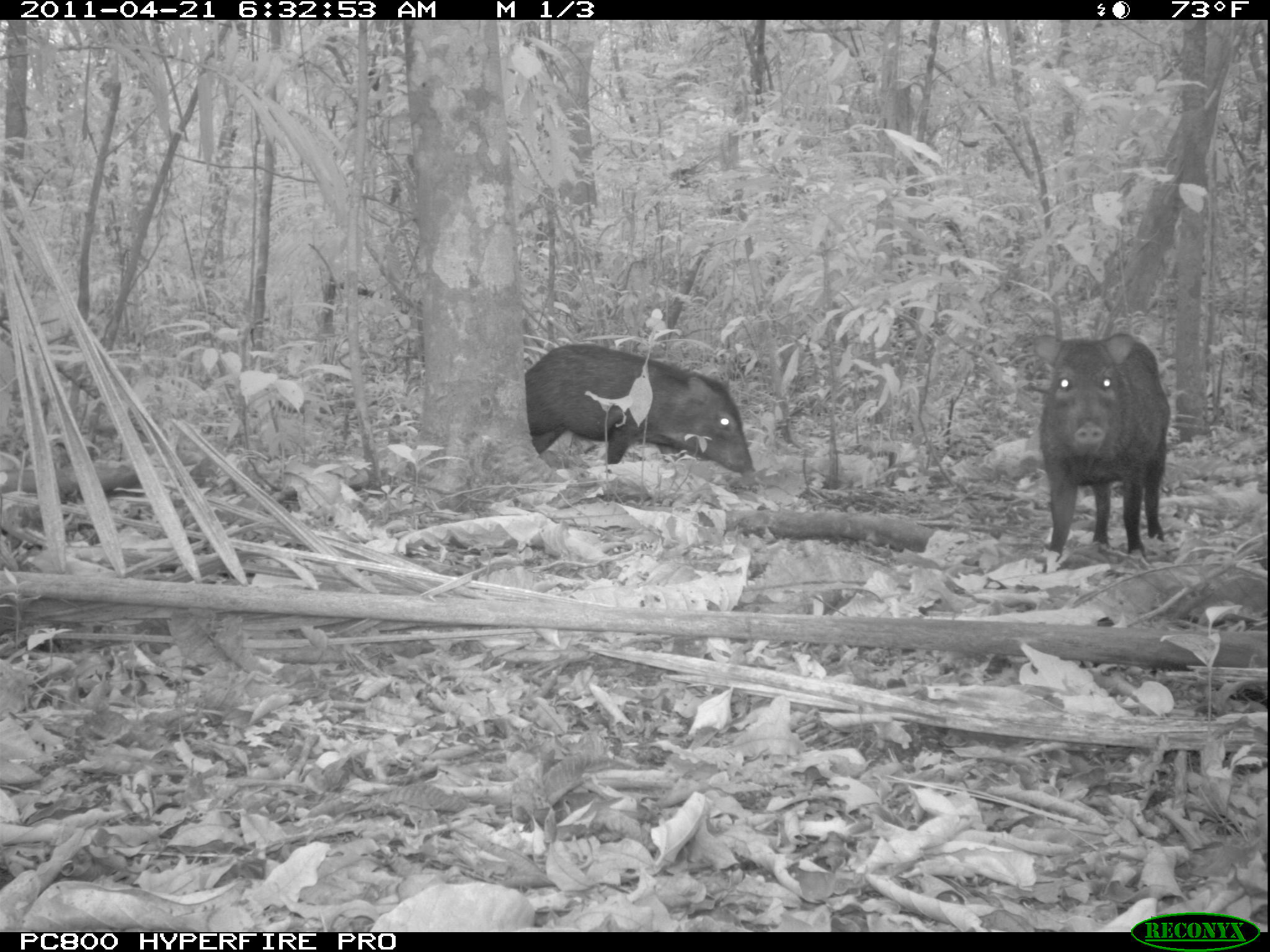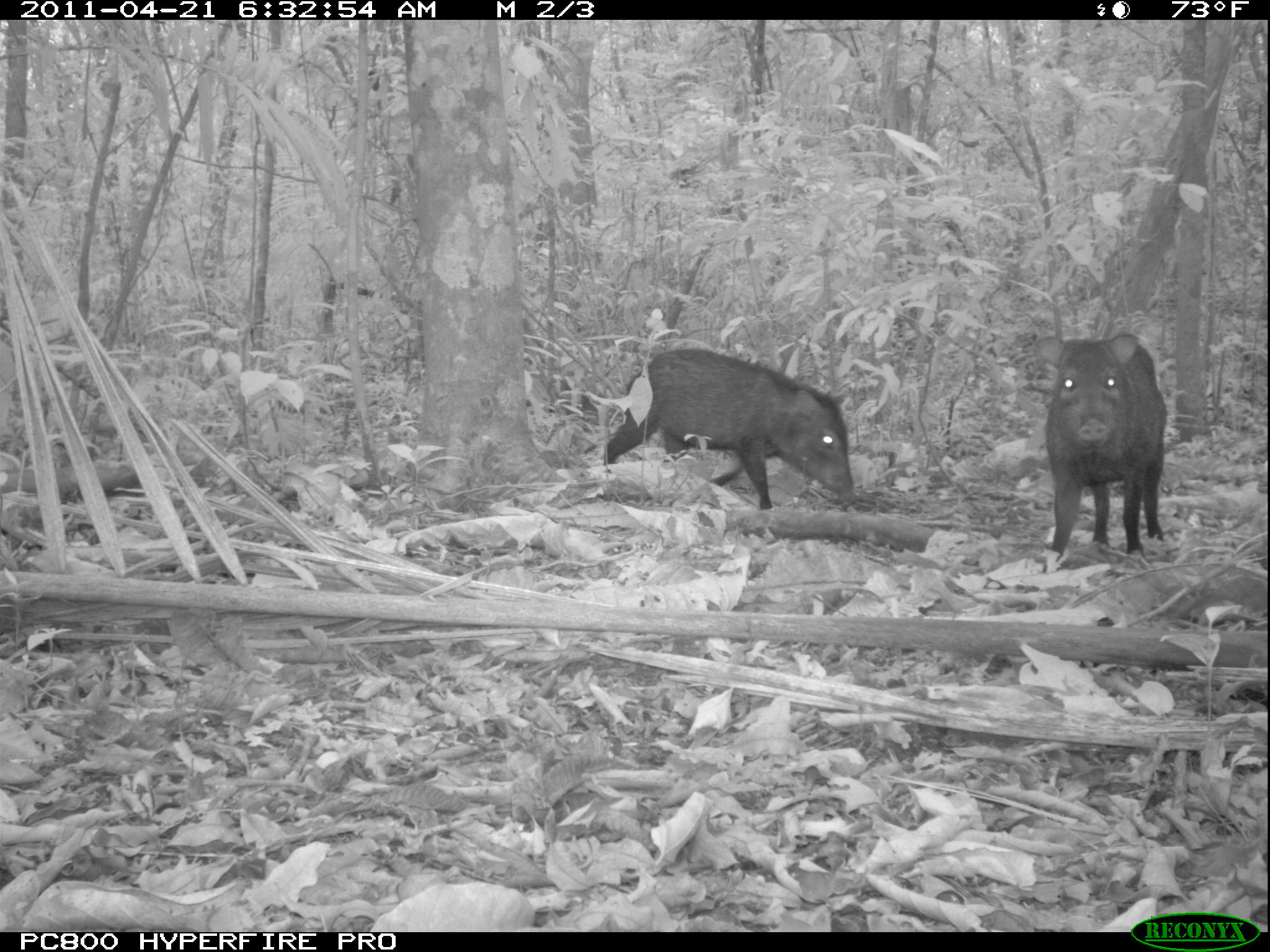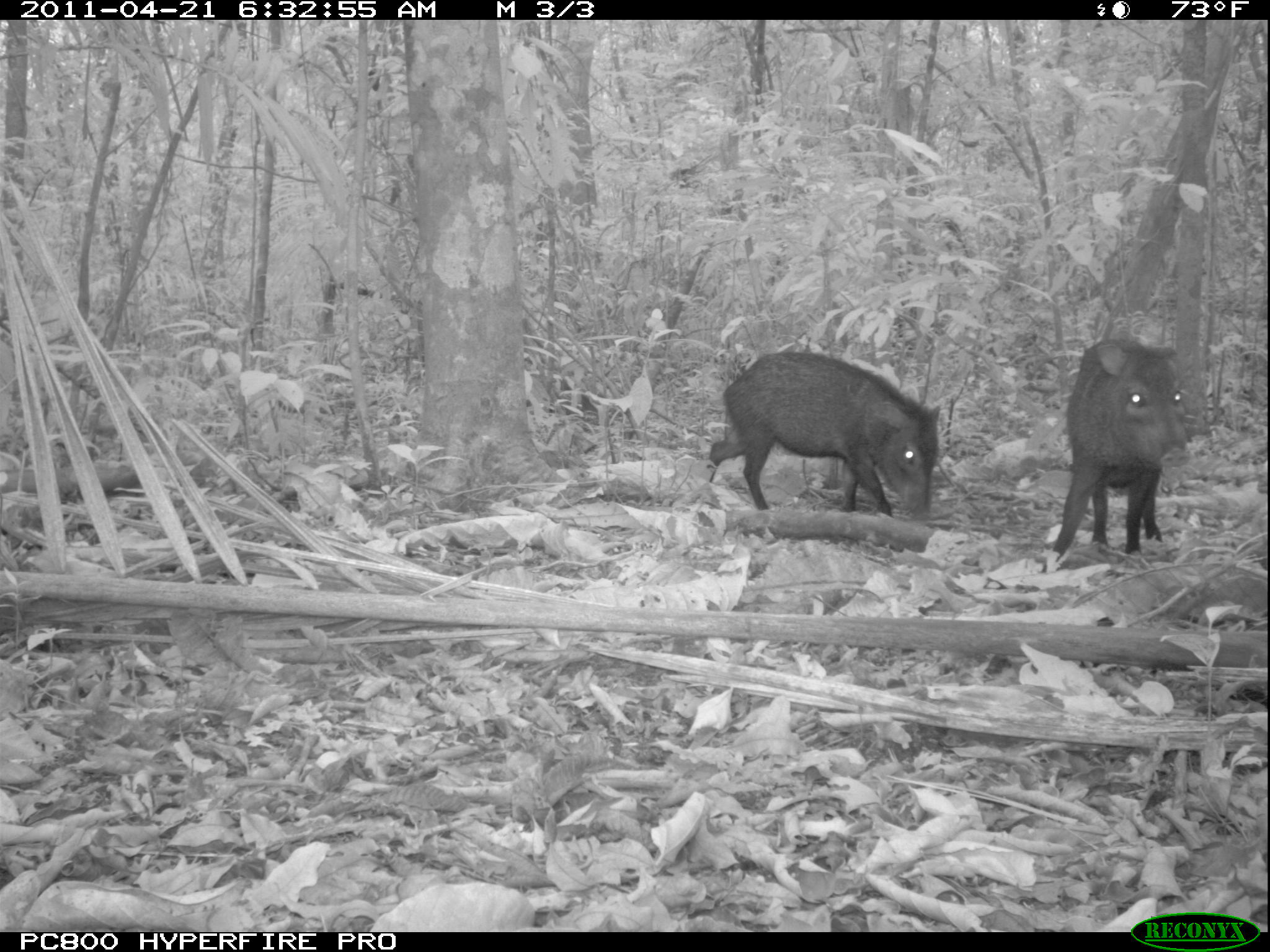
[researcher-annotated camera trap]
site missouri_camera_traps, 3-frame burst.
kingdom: Animalia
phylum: Chordata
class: Mammalia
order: Artiodactyla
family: Tayassuidae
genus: Pecari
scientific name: Pecari tajacu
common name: collared peccary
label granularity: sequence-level